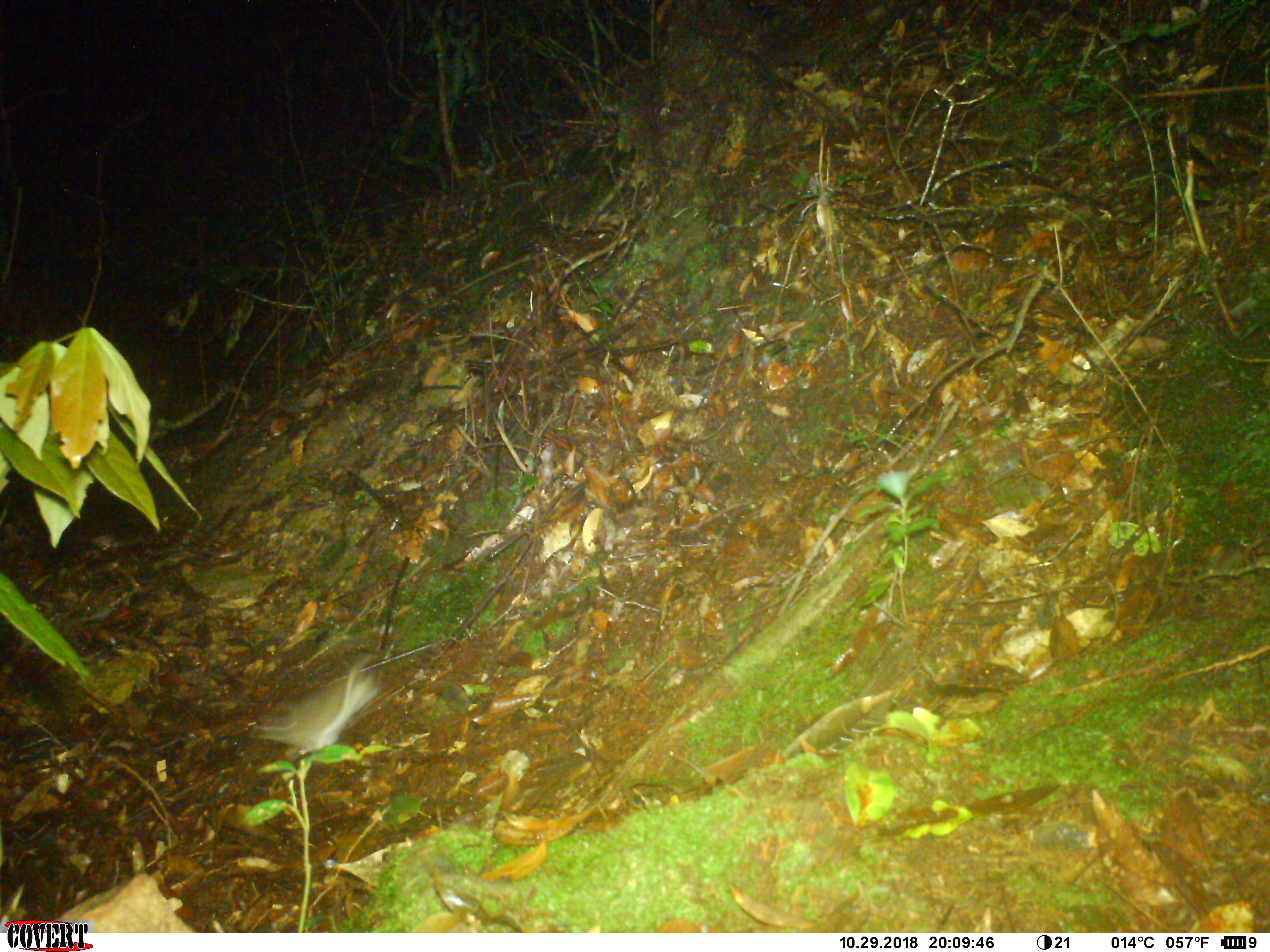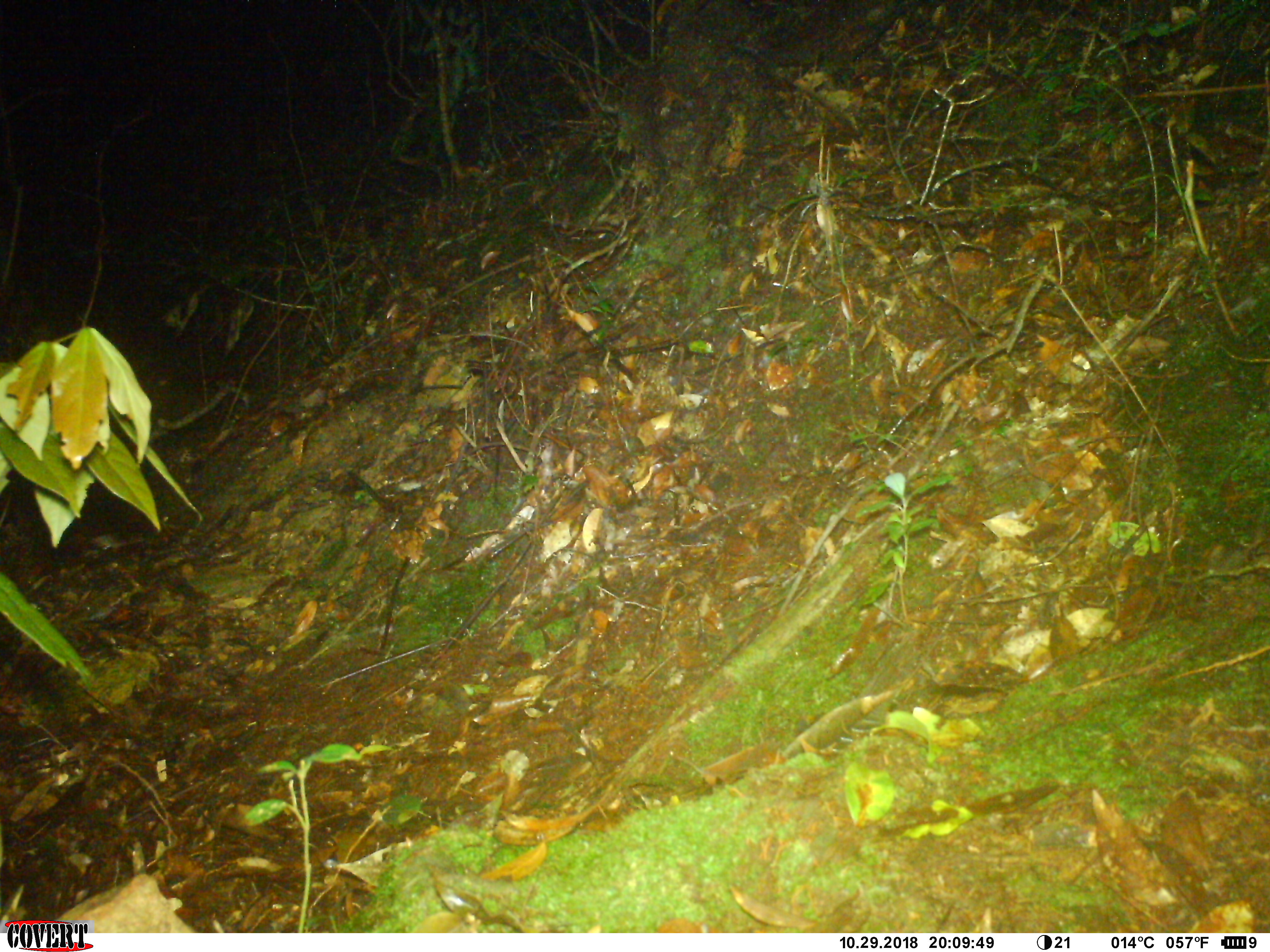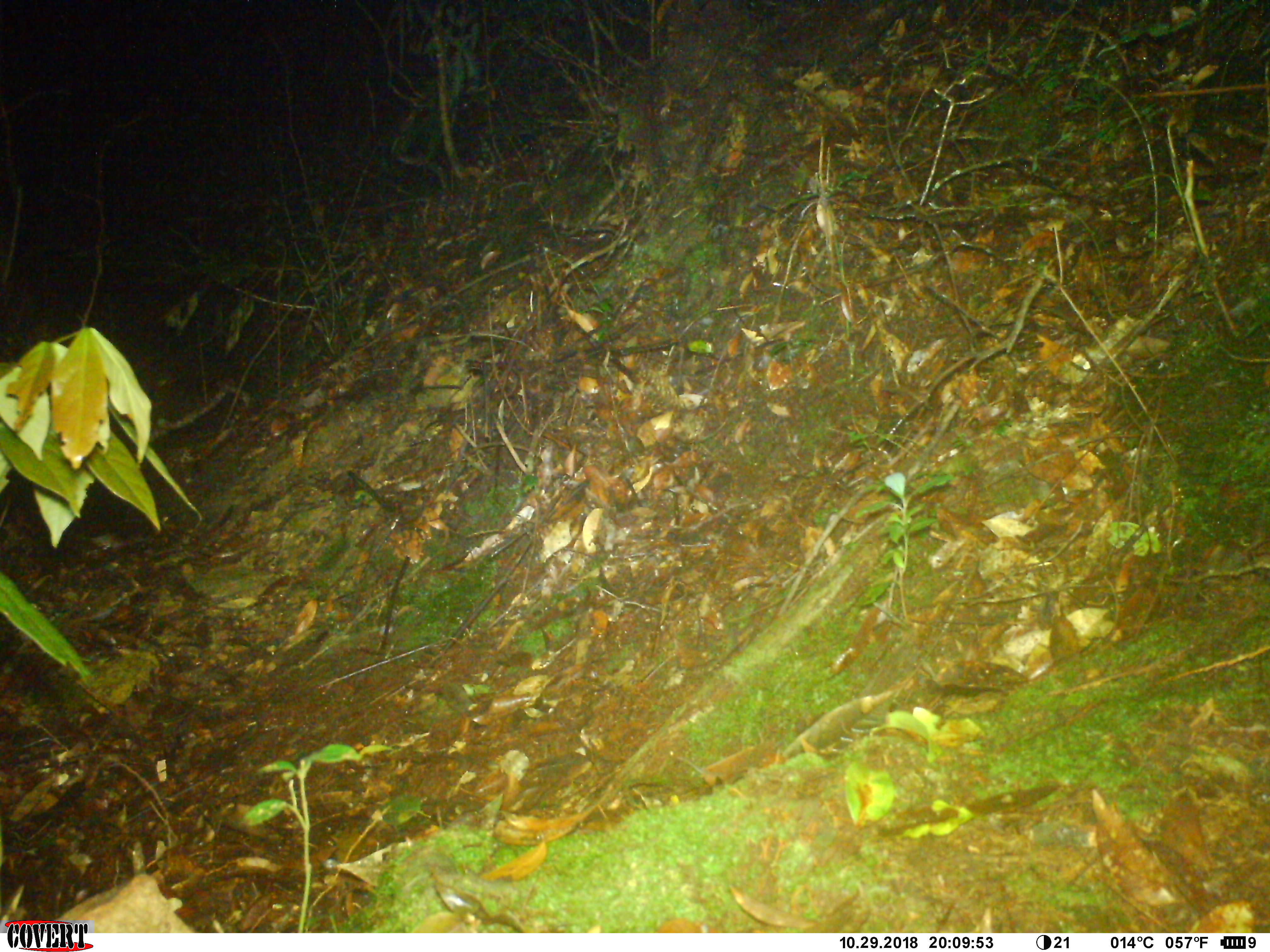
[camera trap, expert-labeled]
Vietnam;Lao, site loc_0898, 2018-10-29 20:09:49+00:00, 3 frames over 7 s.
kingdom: Animalia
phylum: Chordata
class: Mammalia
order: Rodentia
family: Muridae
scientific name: Muridae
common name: old-world mice and rats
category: unidentified murid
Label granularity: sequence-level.